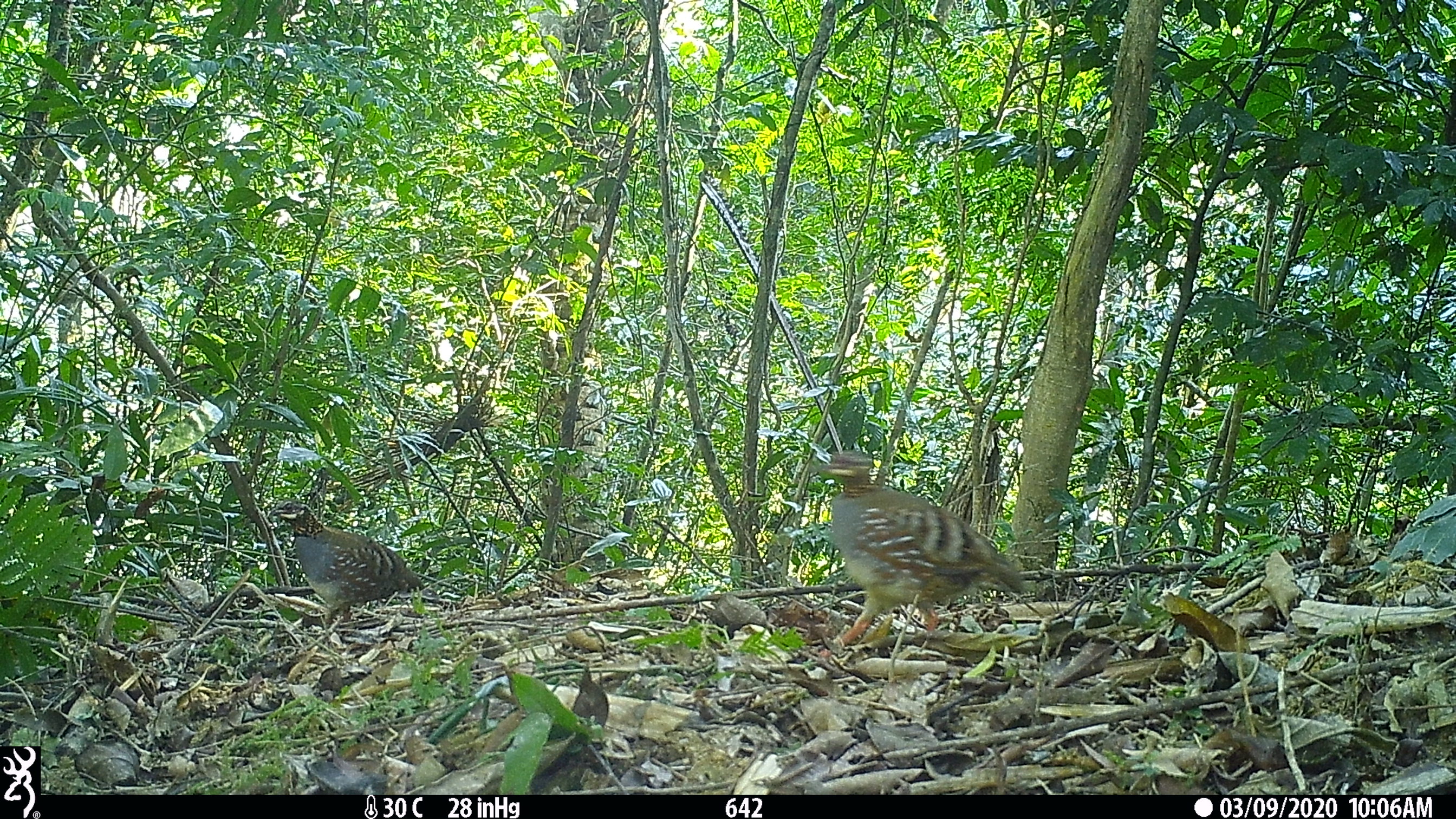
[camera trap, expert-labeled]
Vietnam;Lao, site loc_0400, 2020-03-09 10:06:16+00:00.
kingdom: Animalia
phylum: Chordata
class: Aves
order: Galliformes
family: Phasianidae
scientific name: Phasianidae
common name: partridge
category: unidentified partridge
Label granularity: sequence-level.